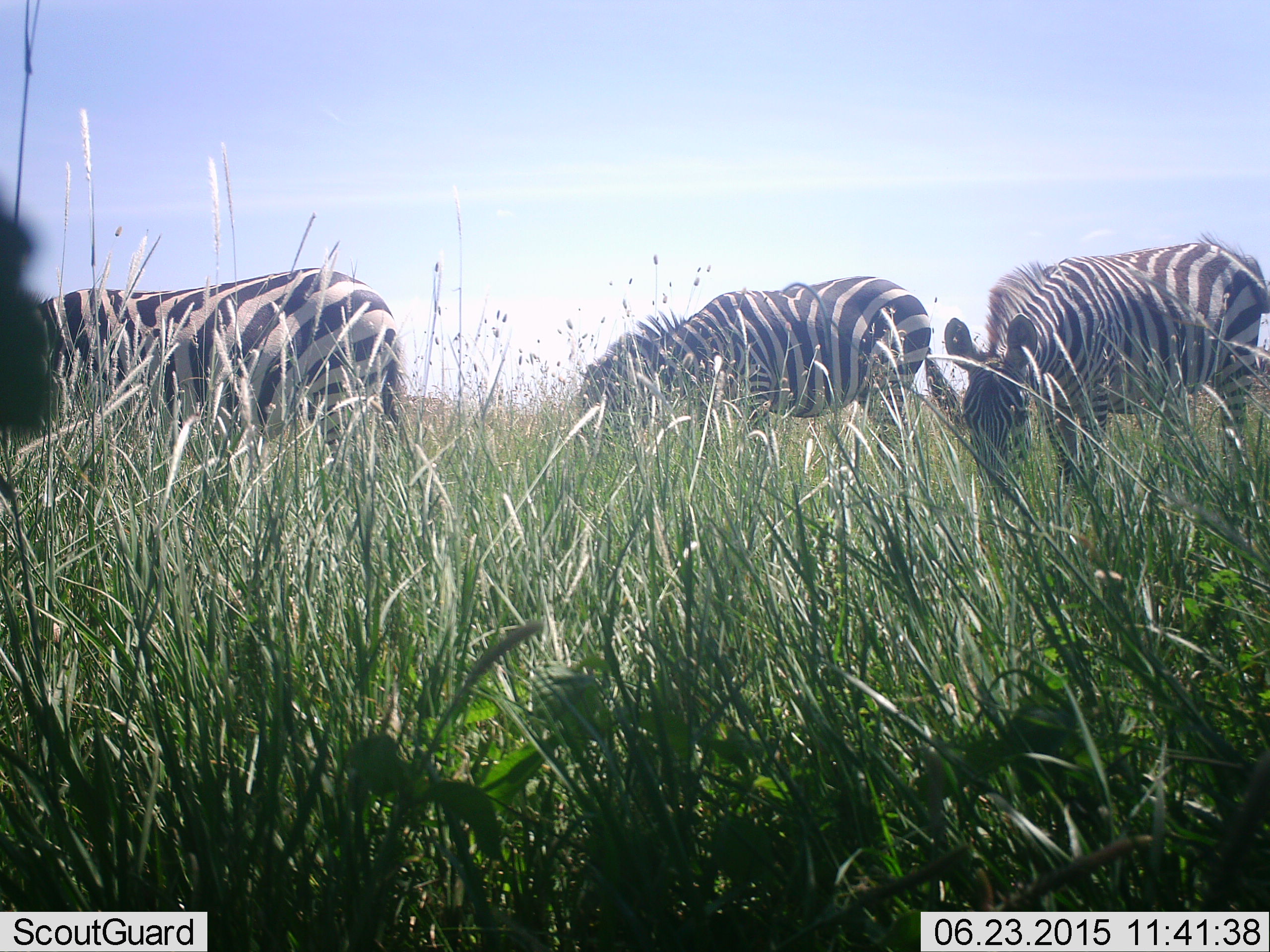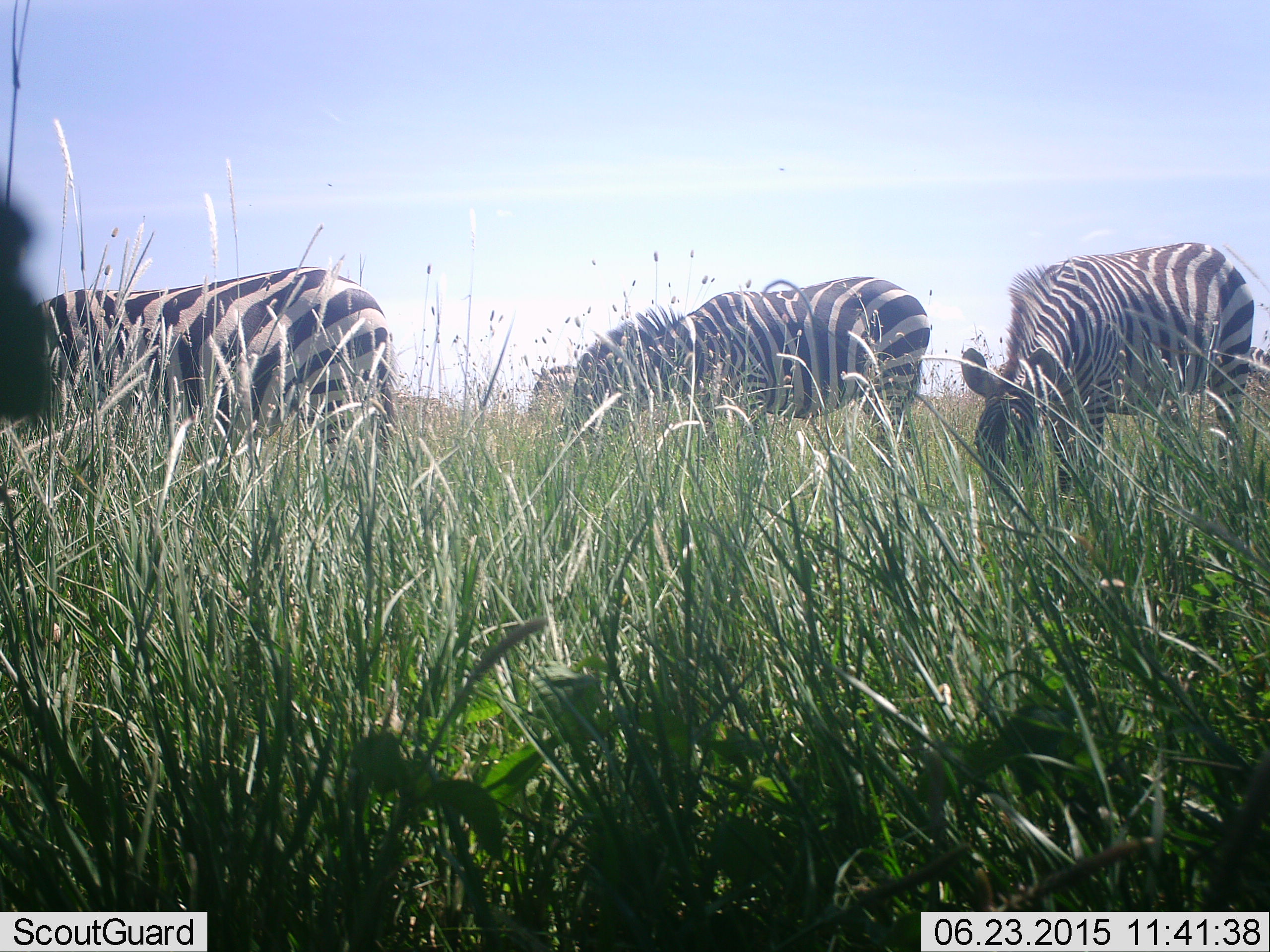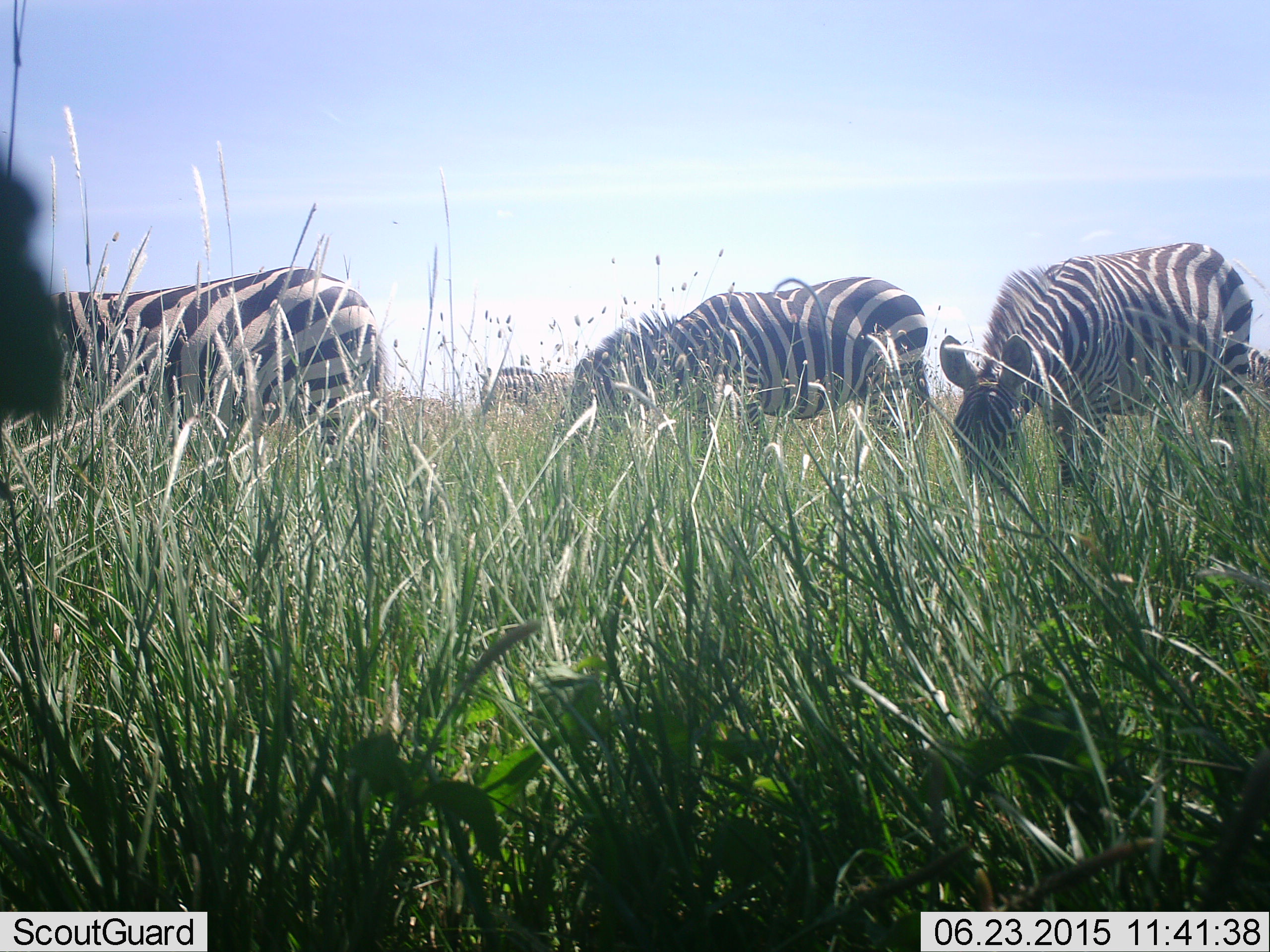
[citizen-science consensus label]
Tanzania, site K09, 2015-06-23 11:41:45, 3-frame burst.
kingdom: Animalia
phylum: Chordata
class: Mammalia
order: Perissodactyla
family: Equidae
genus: Equus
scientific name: Equus quagga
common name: plains zebra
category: zebra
Zebra (plains zebra) (Equus quagga), count 4. Behavior (volunteer vote fractions): standing 40%, resting 0%, moving 30%, interacting 0%. Young present (vote fraction): 0%. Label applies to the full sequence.